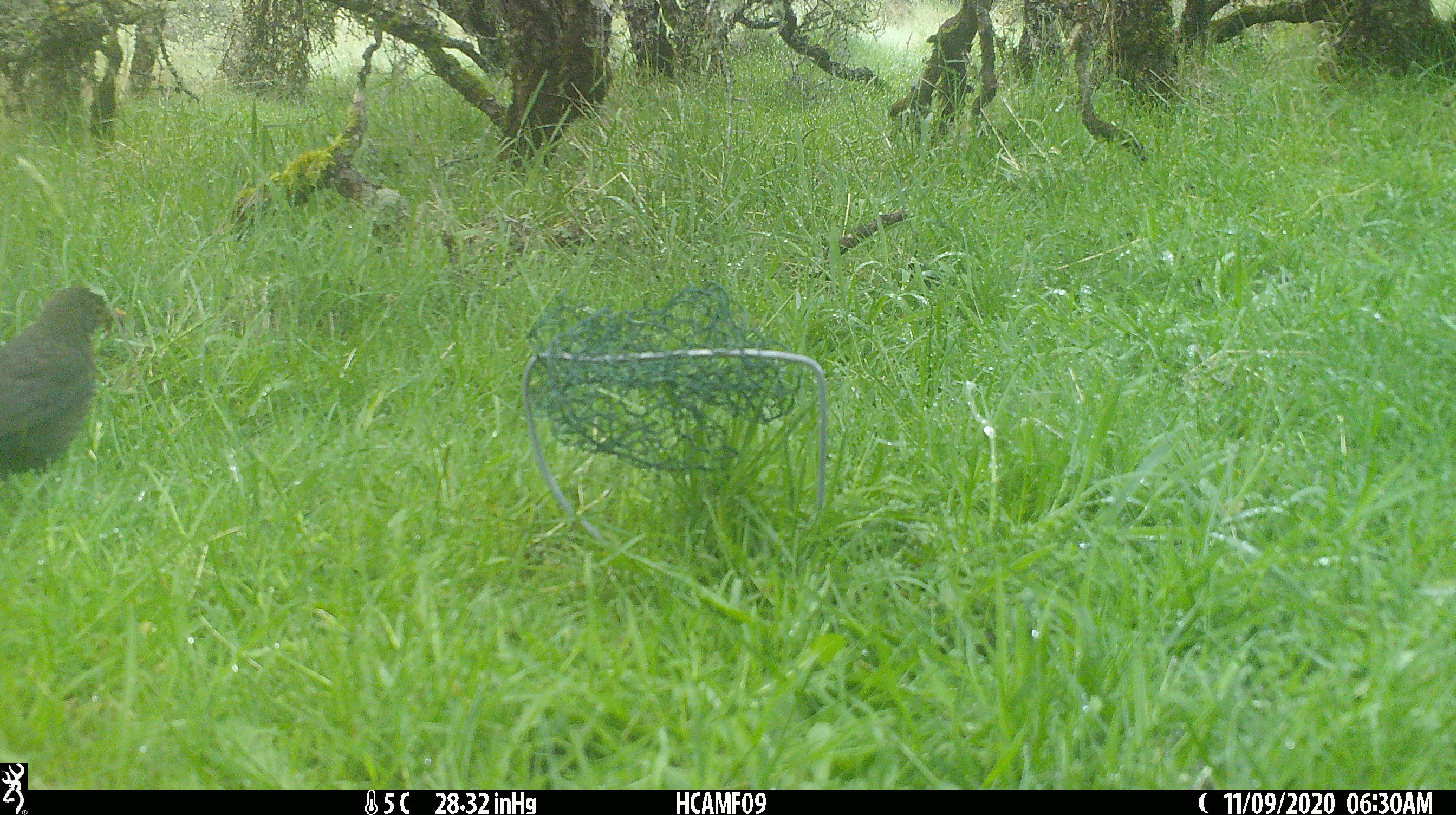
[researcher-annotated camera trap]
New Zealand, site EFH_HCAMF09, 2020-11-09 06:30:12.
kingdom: Animalia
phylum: Chordata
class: Aves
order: Passeriformes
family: Turdidae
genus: Turdus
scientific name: Turdus merula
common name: eurasian blackbird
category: blackbird